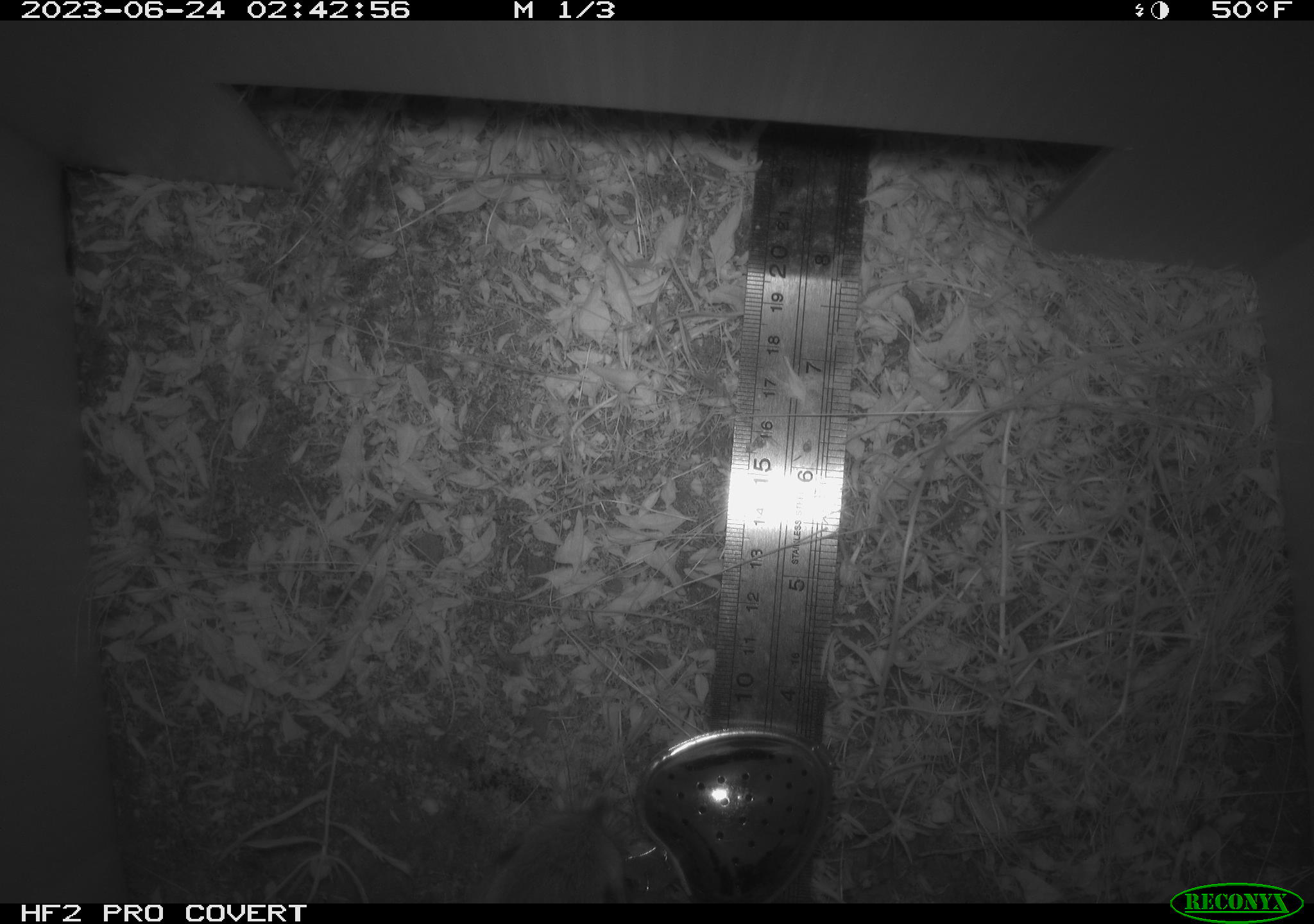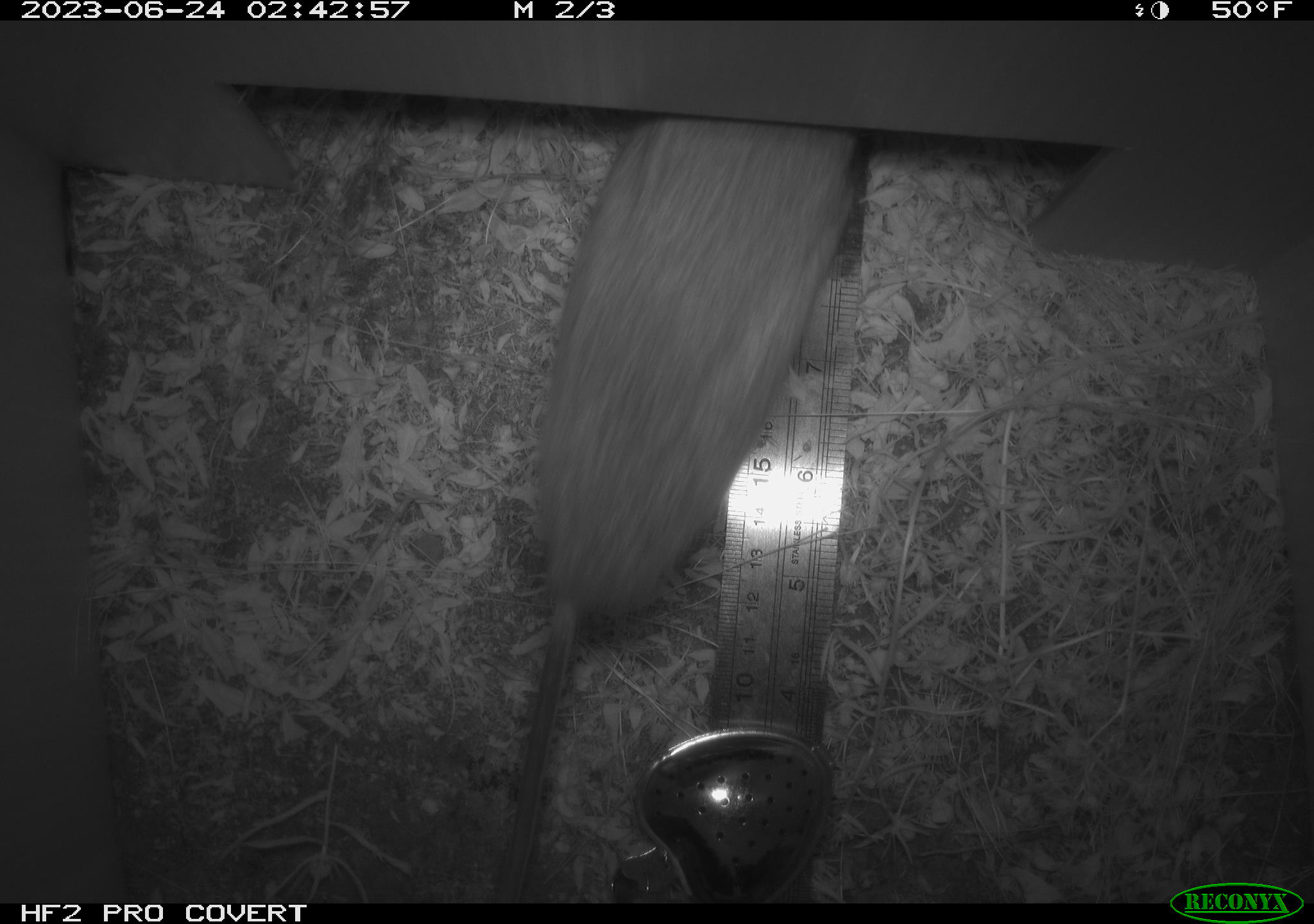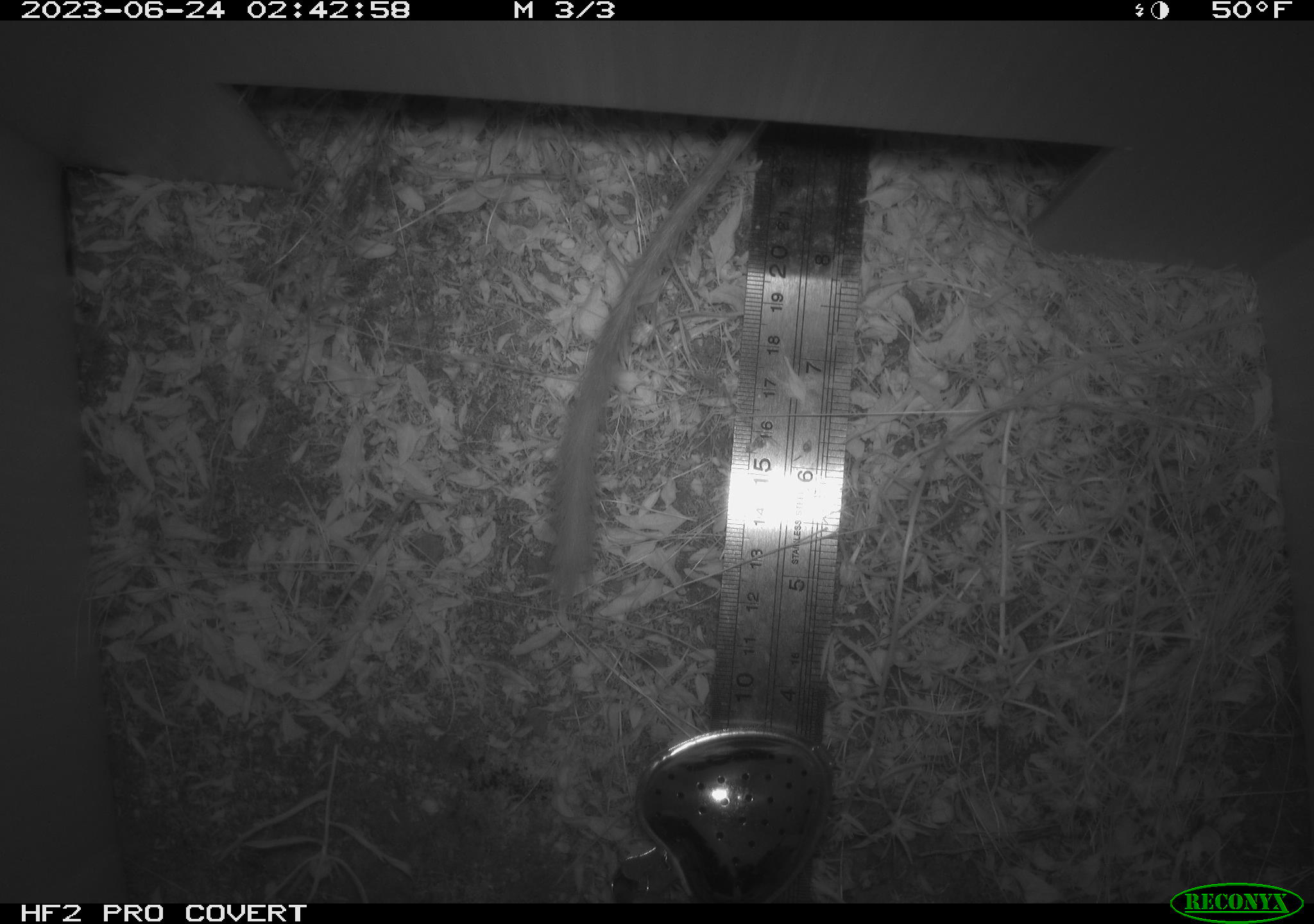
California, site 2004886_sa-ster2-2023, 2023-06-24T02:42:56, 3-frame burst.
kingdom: Animalia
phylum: Chordata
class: Mammalia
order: Rodentia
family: Heteromyidae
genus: Dipodomys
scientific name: Dipodomys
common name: kangaroo rats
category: dipodomys species